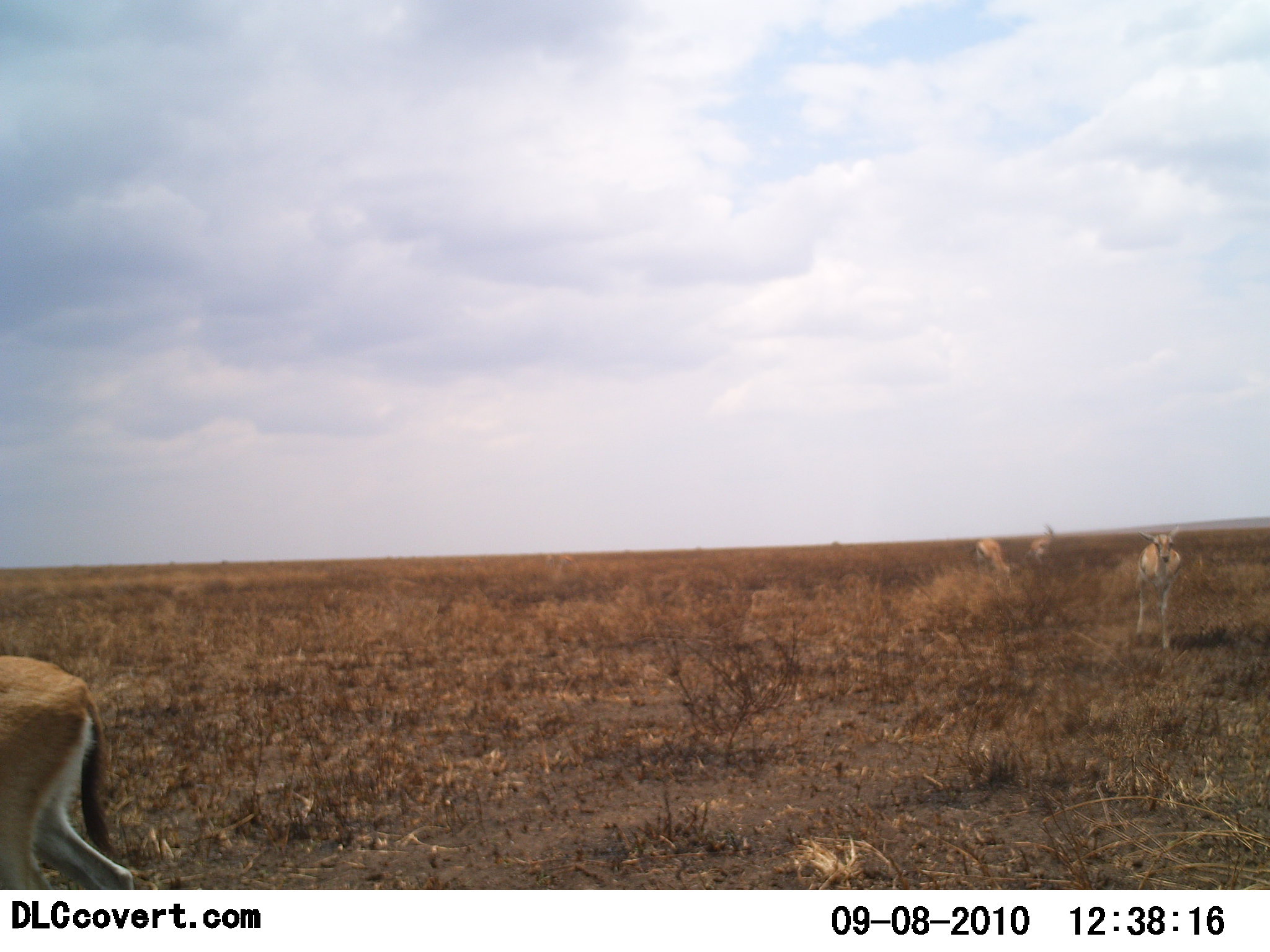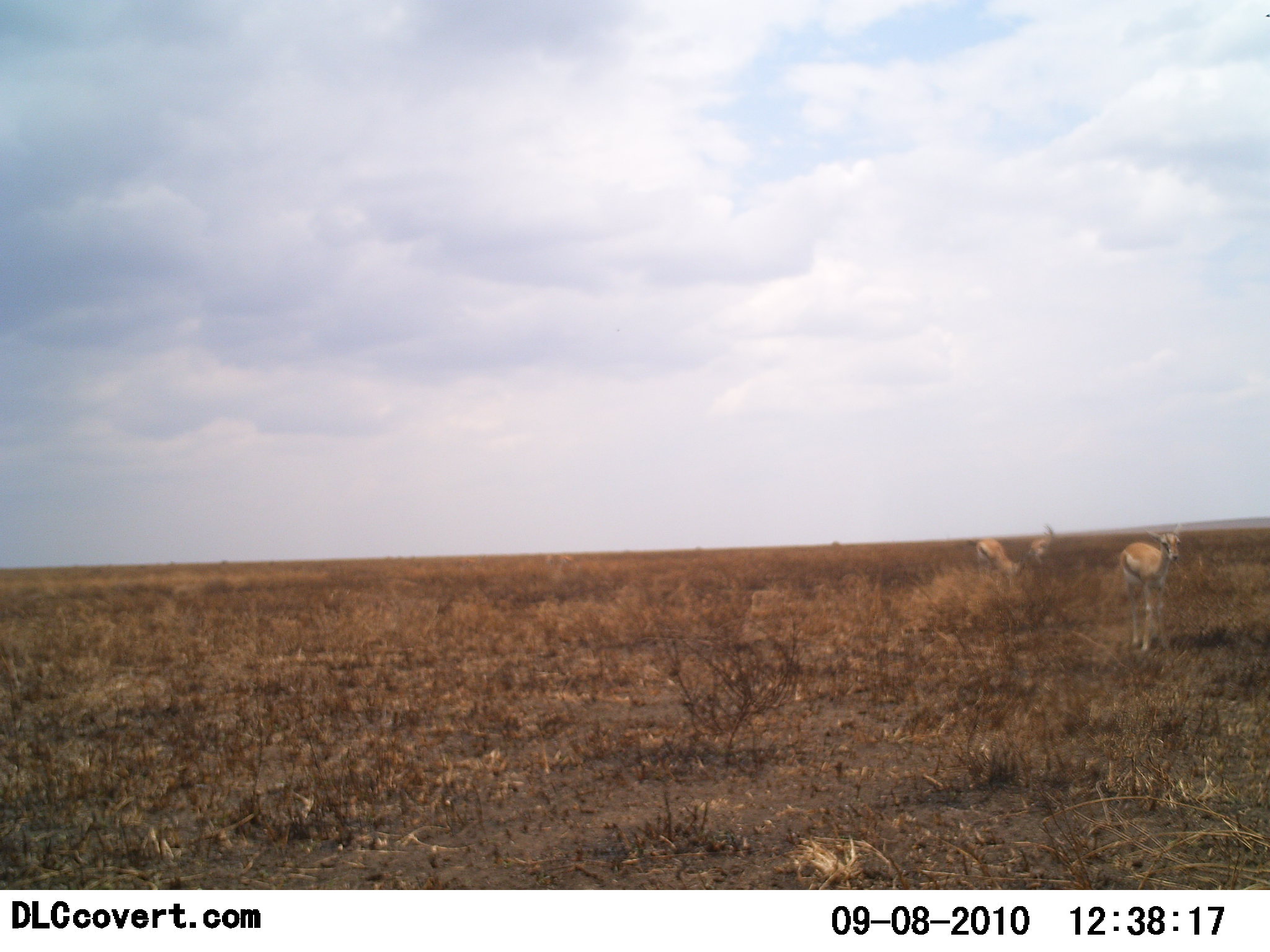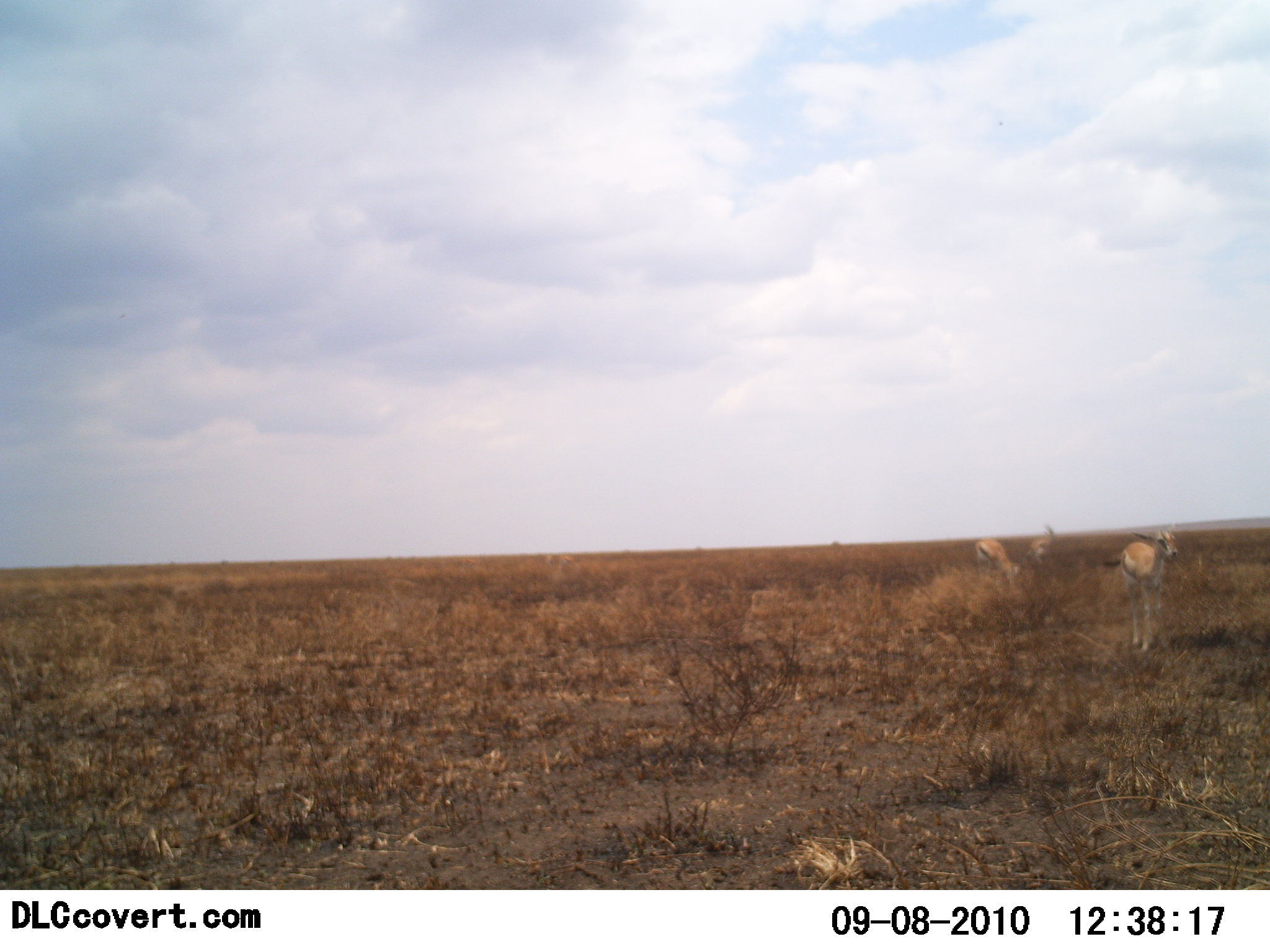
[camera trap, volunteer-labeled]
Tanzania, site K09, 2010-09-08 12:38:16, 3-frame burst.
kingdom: Animalia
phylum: Chordata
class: Mammalia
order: Artiodactyla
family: Bovidae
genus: Eudorcas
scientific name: Eudorcas thomsonii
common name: thomson's gazelle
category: gazellethomsons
Gazellethomsons (thomson's gazelle) (Eudorcas thomsonii), count 4. Behavior (volunteer vote fractions): standing 54%, resting 8%, moving 69%, interacting 0%. Young present (vote fraction): 0%. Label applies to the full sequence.